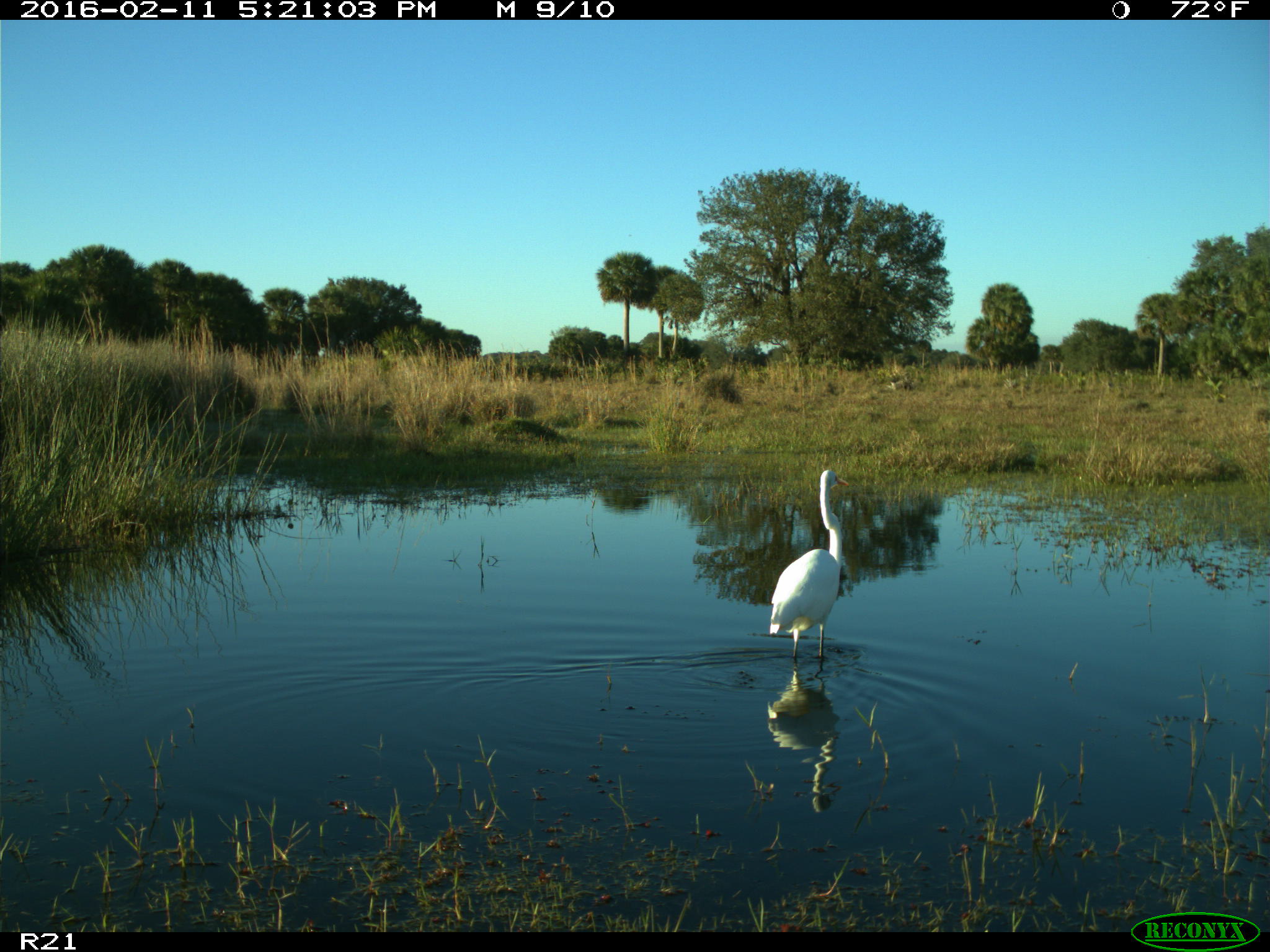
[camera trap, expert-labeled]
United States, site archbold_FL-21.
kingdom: Animalia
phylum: Chordata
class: Aves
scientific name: Aves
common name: birds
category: unidentified bird